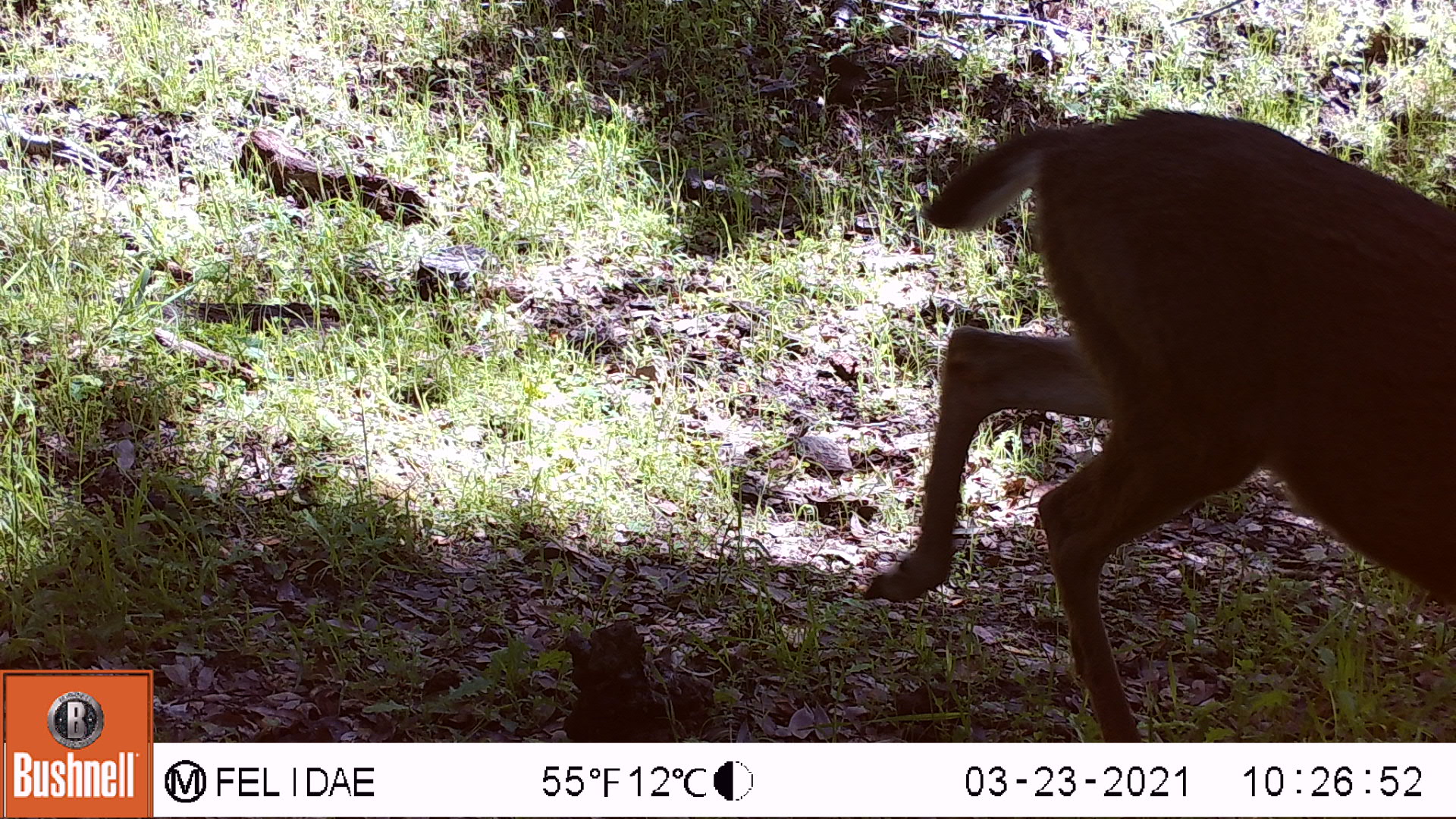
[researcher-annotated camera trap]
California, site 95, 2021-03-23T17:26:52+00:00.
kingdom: Animalia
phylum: Chordata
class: Mammalia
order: Artiodactyla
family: Cervidae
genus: Odocoileus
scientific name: Odocoileus hemionus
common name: mule deer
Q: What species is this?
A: Mule deer (Odocoileus hemionus).